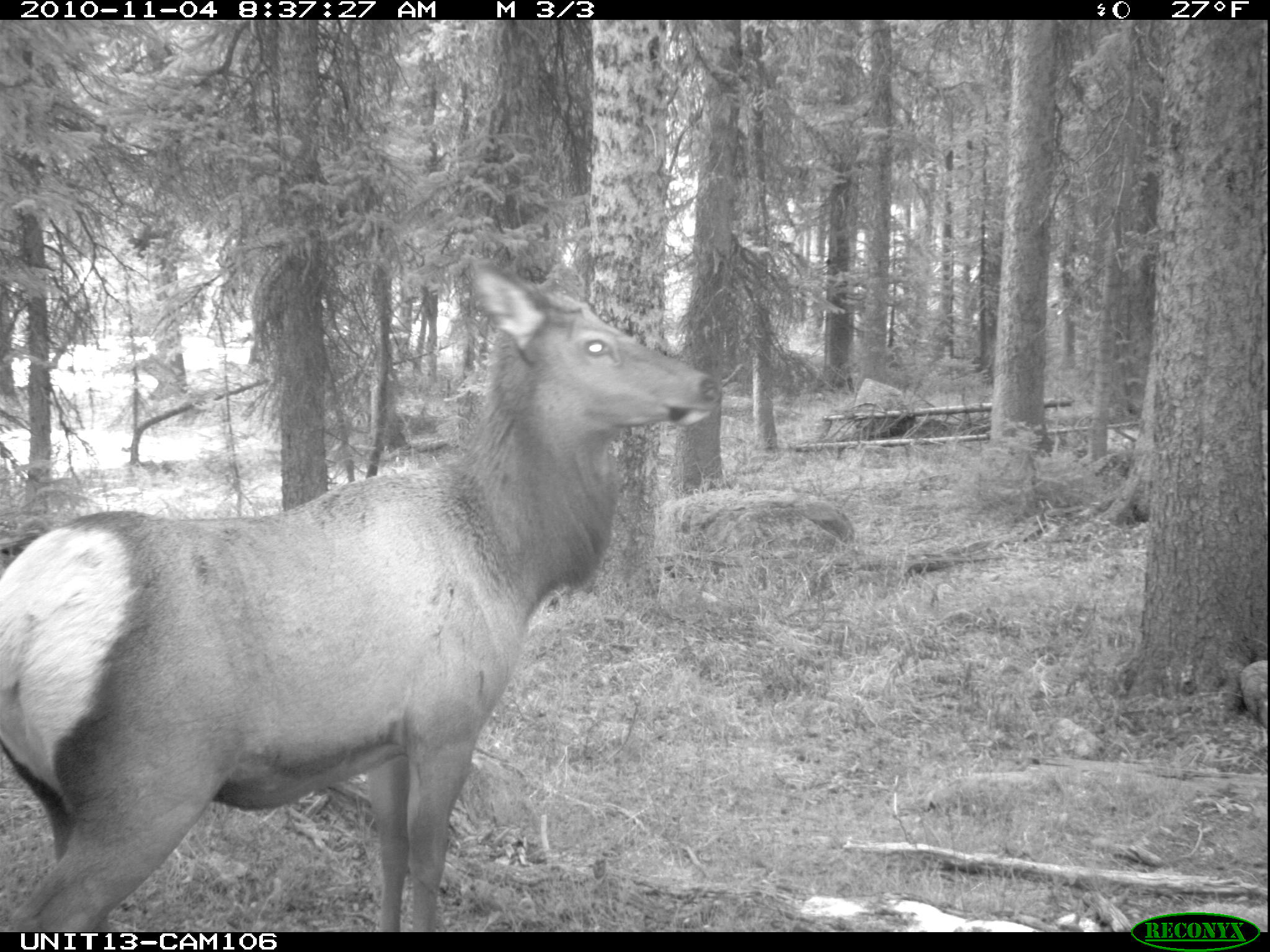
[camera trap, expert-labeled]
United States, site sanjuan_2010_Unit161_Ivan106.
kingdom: Animalia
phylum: Chordata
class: Mammalia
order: Artiodactyla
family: Cervidae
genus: Cervus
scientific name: Cervus elaphus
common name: red deer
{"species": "Cervus elaphus (red deer)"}